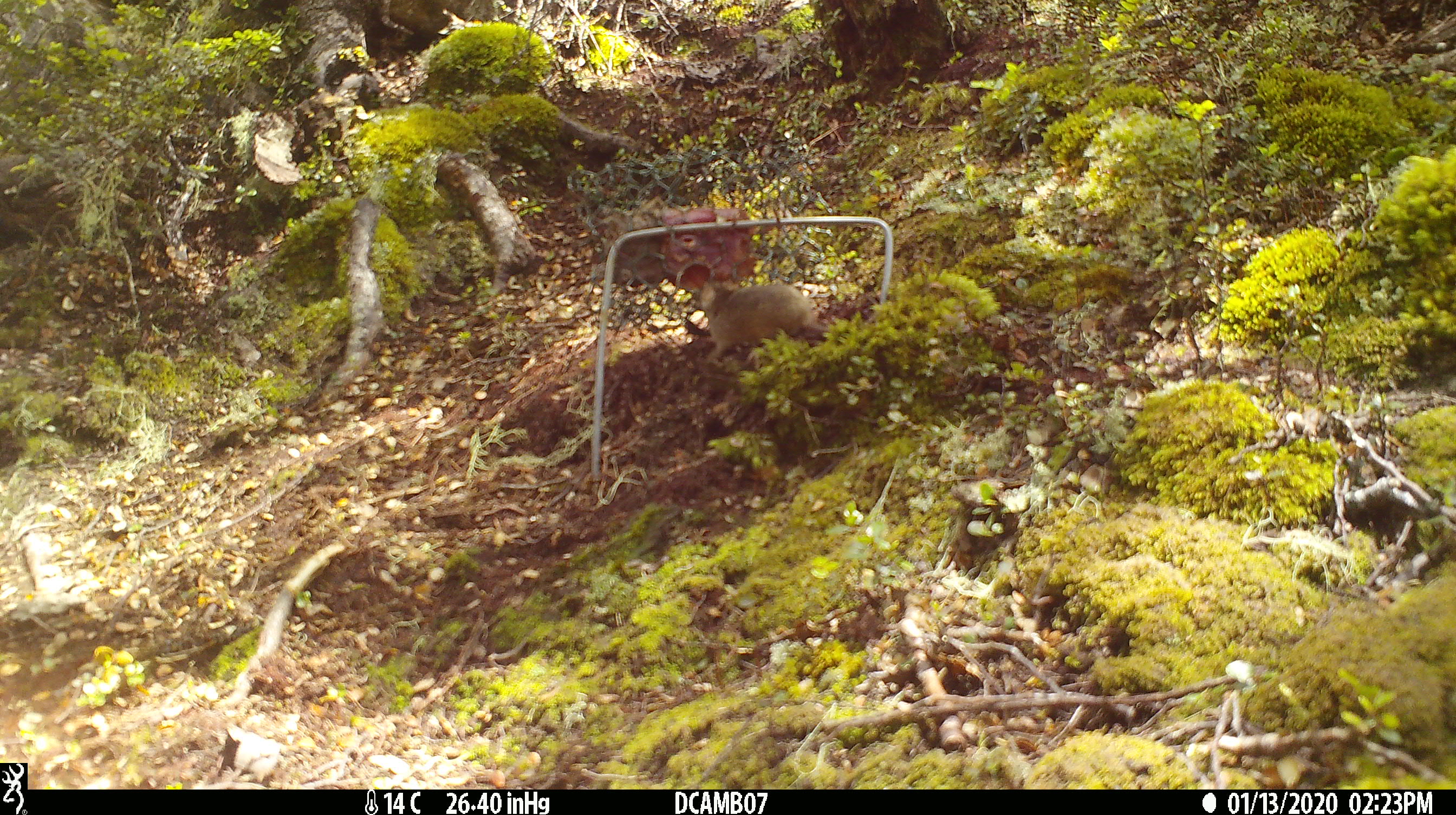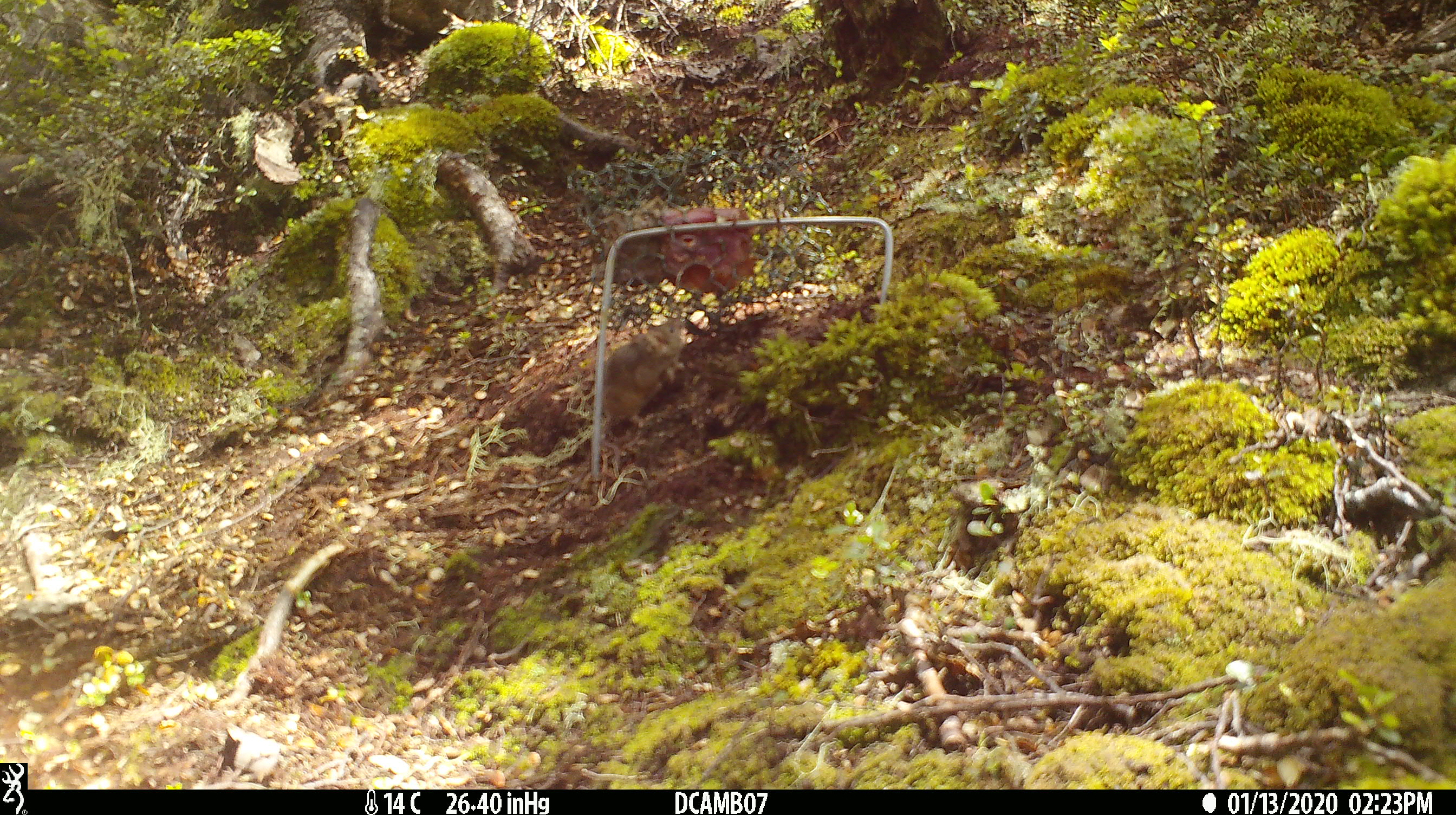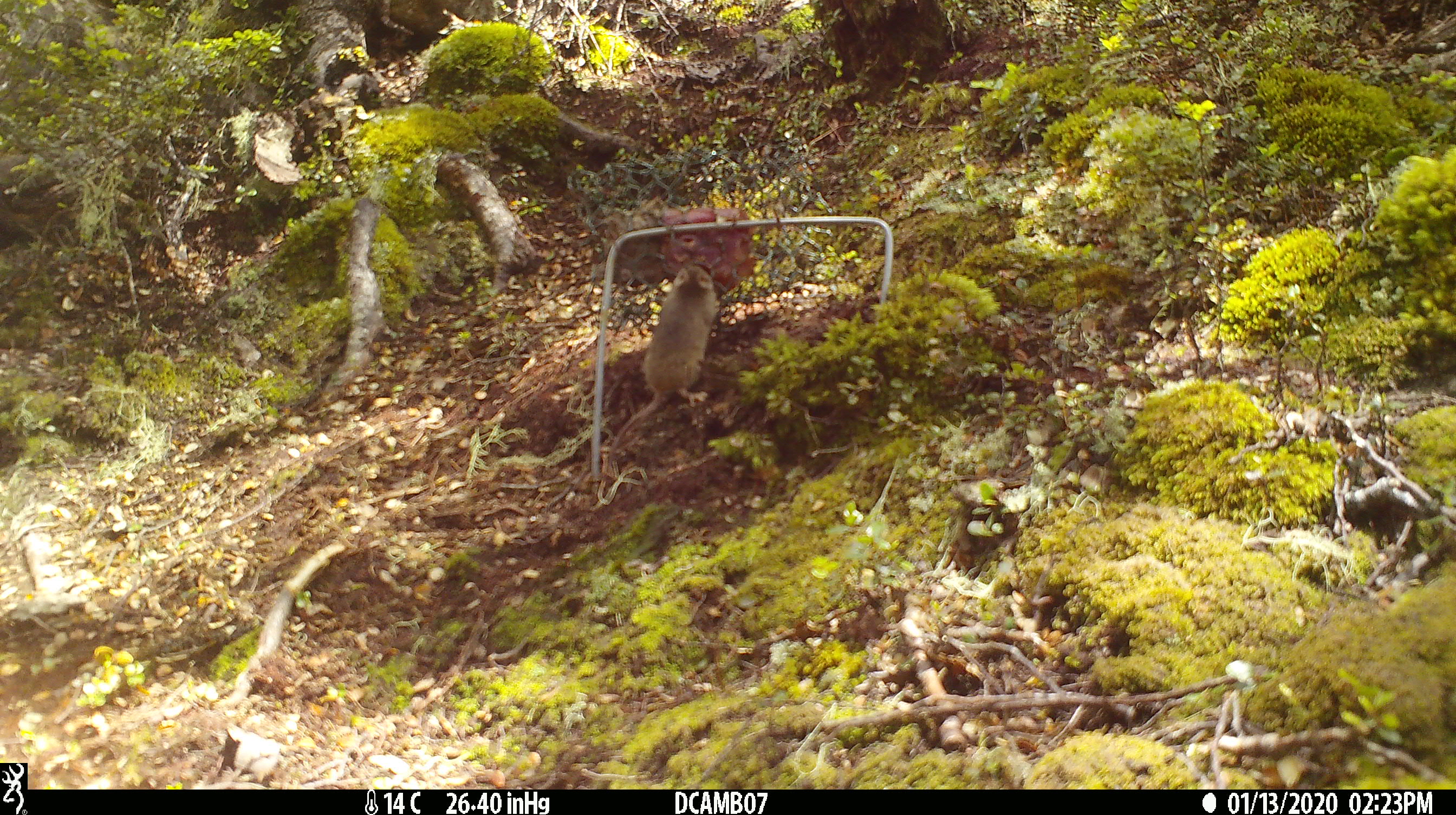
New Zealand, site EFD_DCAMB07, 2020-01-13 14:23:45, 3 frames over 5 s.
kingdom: Animalia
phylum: Chordata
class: Mammalia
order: Rodentia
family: Muridae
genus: Mus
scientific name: Mus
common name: mouse